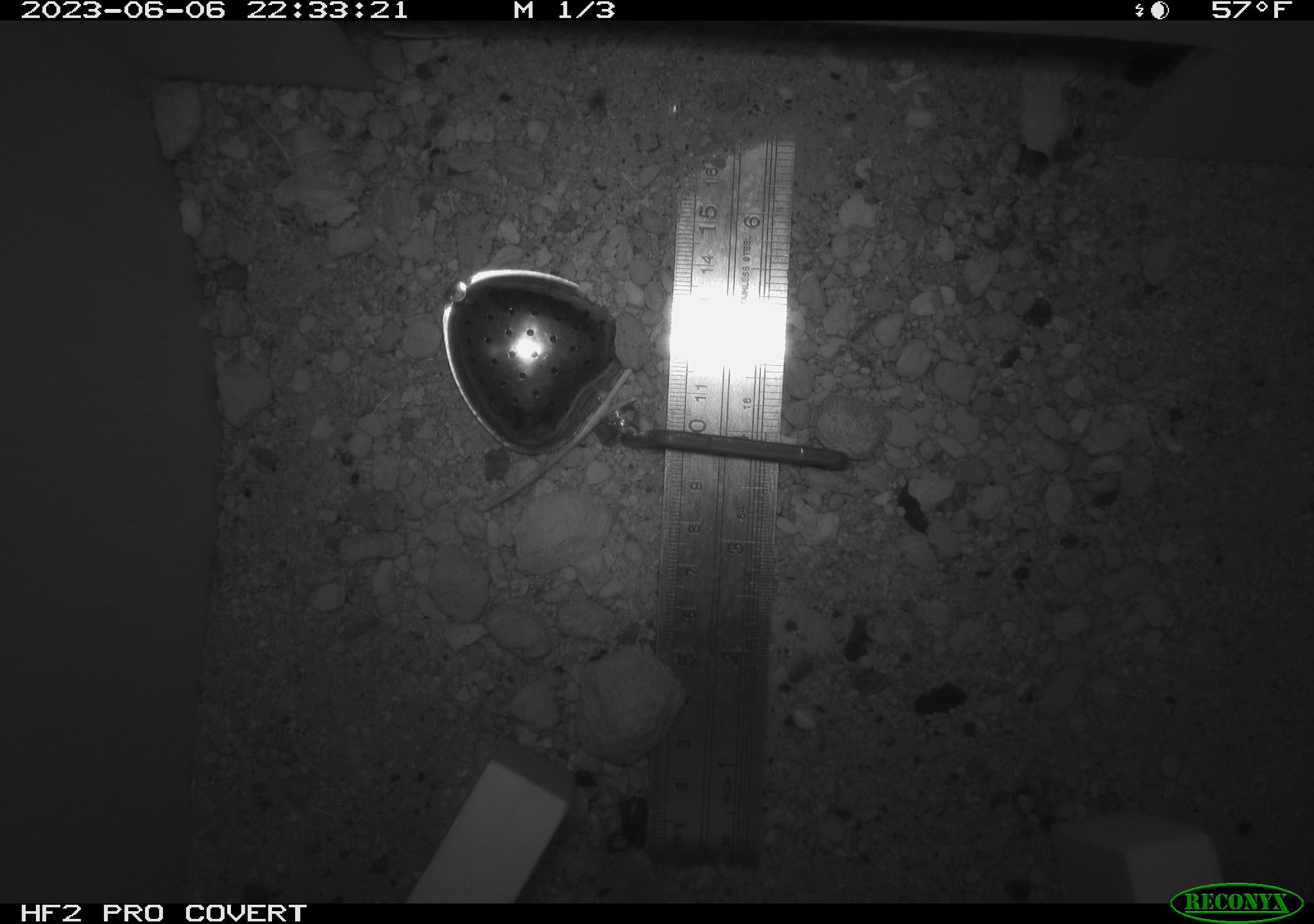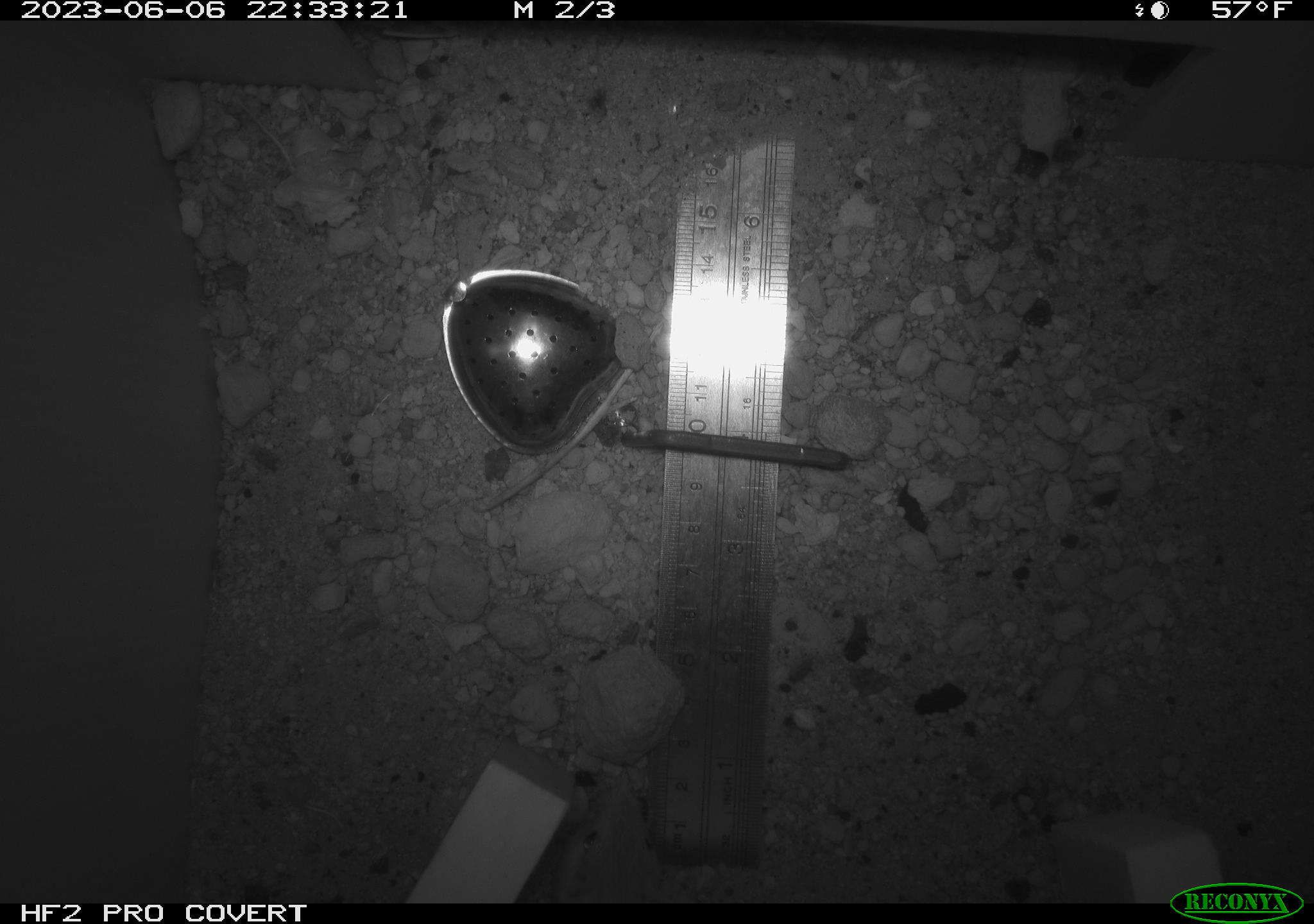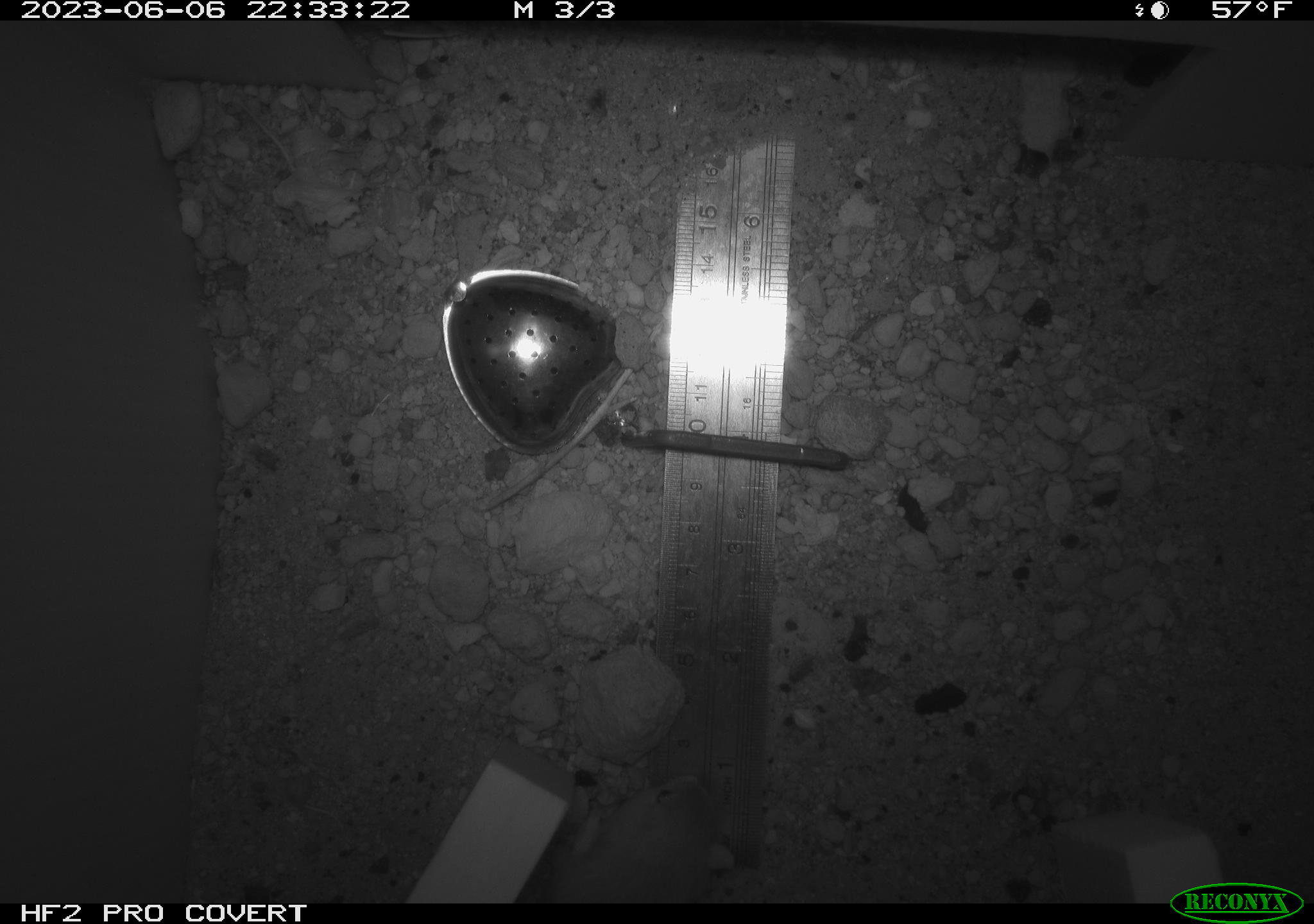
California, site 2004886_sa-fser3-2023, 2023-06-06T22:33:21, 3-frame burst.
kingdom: Animalia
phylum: Chordata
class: Mammalia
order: Rodentia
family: Heteromyidae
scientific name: Heteromyidae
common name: kangaroo rats and pocket mice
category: heteromyidae family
Heteromyidae family (kangaroo rats and pocket mice) (Heteromyidae).